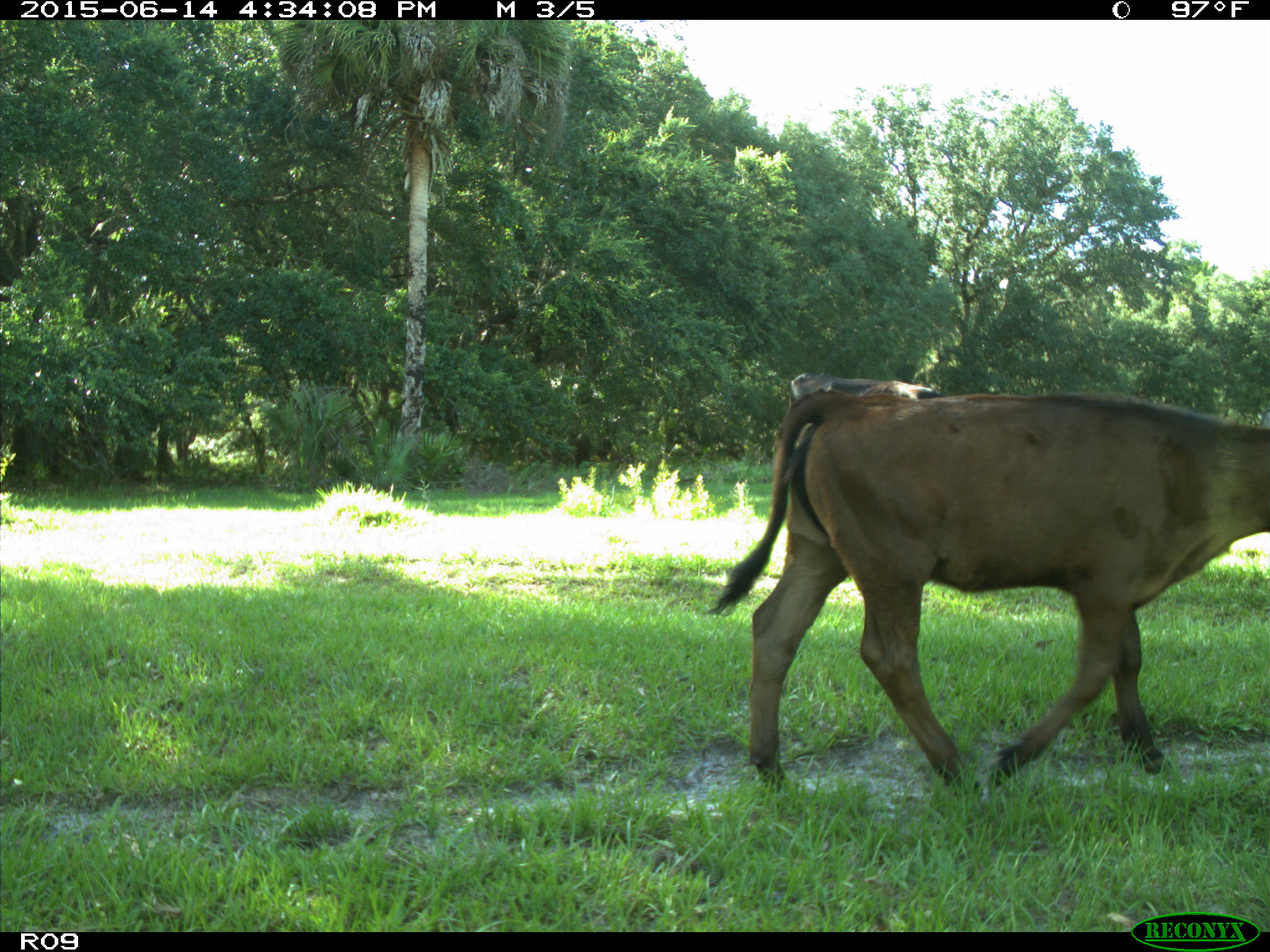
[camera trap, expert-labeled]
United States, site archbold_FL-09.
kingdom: Animalia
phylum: Chordata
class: Mammalia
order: Artiodactyla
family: Bovidae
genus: Bos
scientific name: Bos taurus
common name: domestic cow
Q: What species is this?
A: Bos taurus (domestic cow).